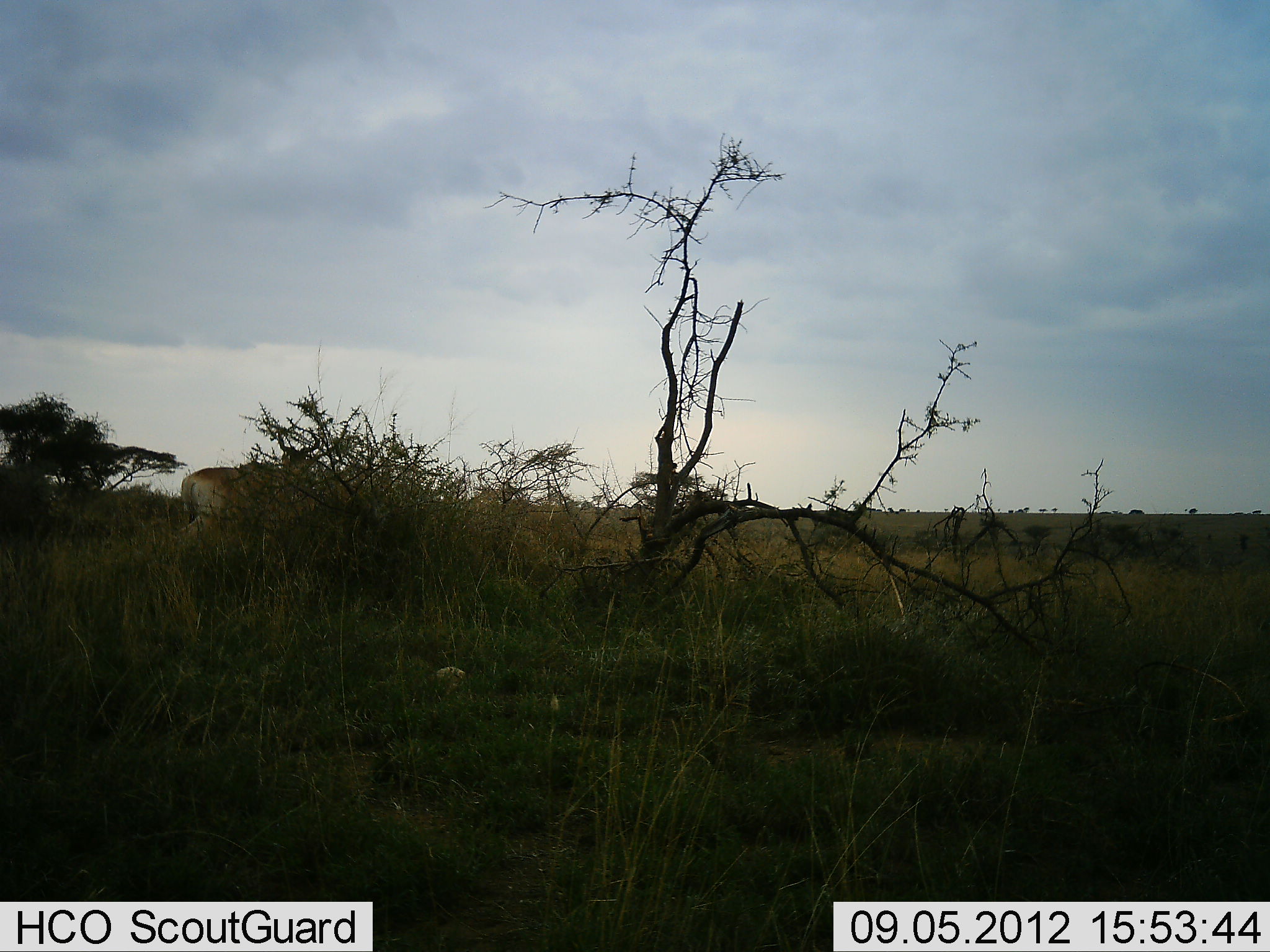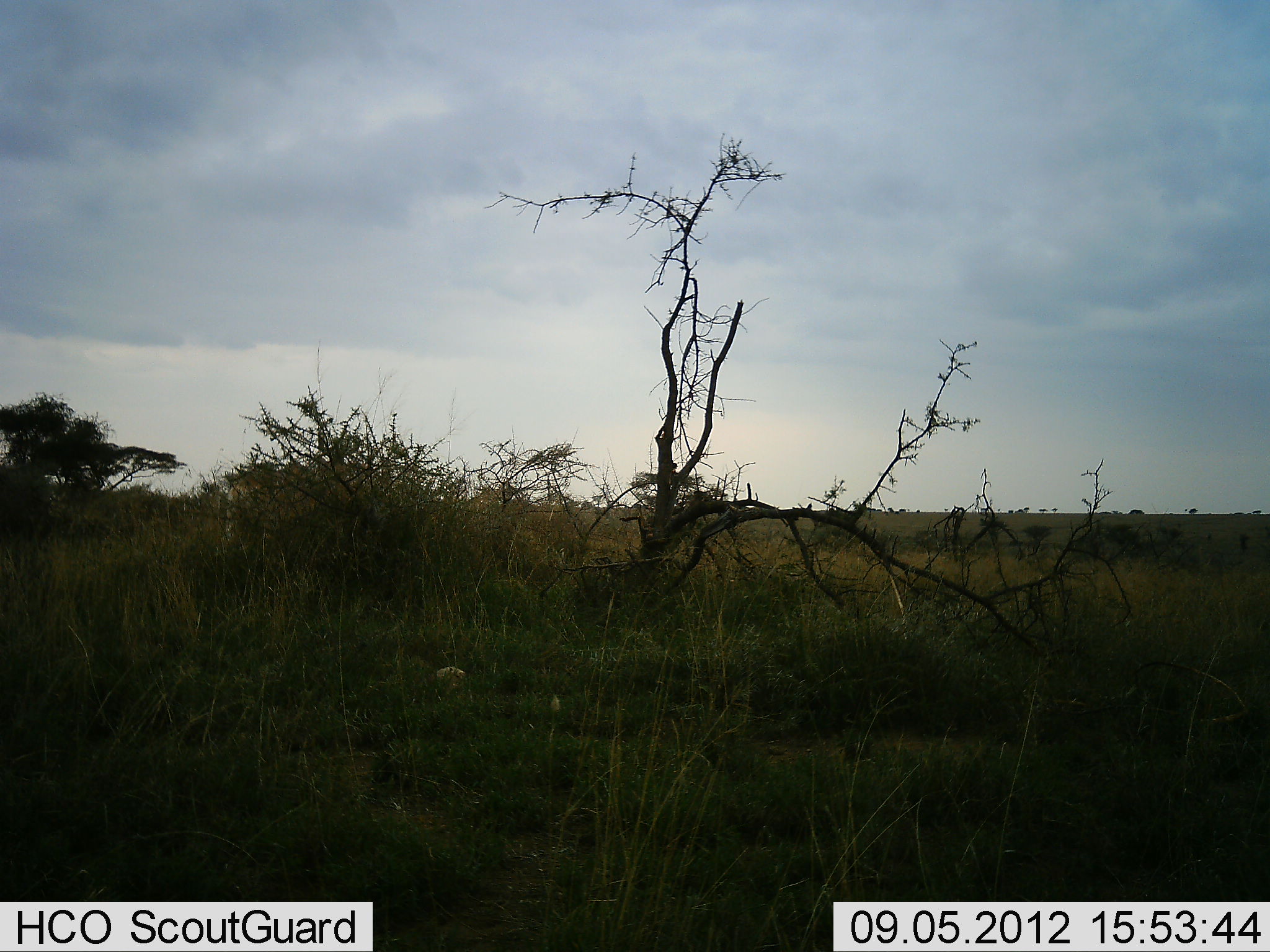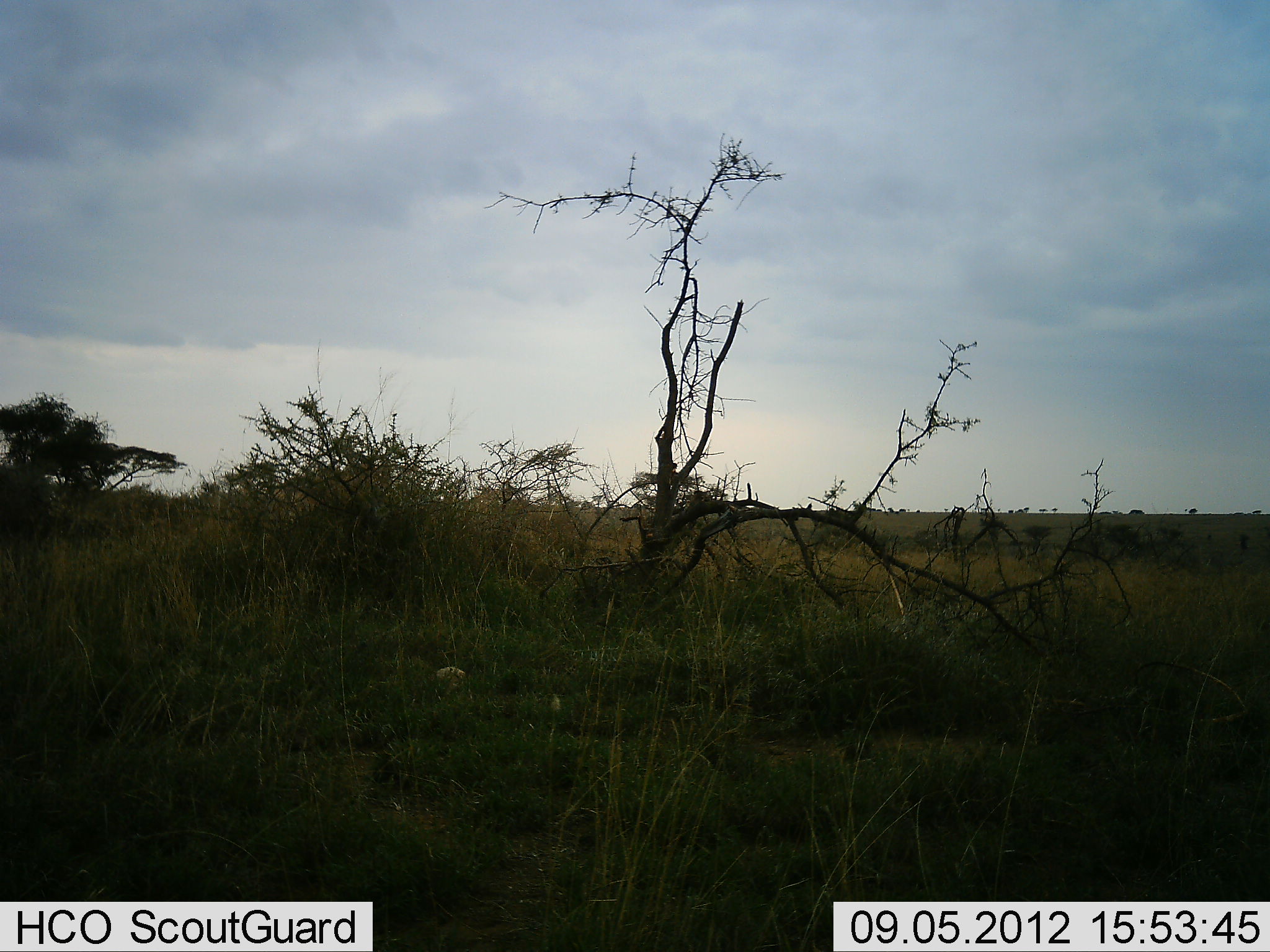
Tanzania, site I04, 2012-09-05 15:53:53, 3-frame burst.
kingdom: Animalia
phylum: Chordata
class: Mammalia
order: Artiodactyla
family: Bovidae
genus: Alcelaphus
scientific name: Alcelaphus buselaphus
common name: hartebeest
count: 1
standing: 0%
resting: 0%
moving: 100%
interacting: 0%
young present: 0%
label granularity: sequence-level